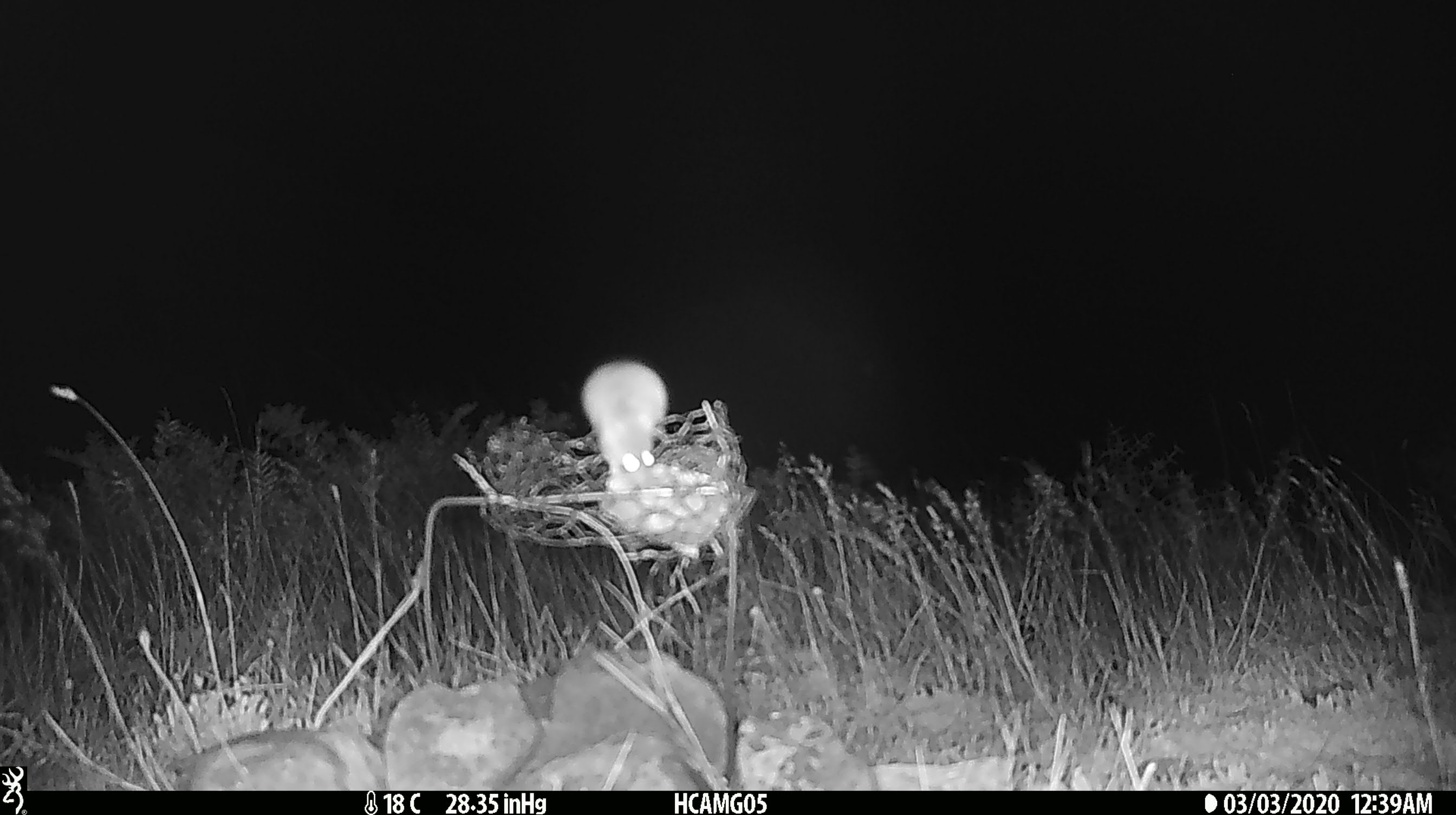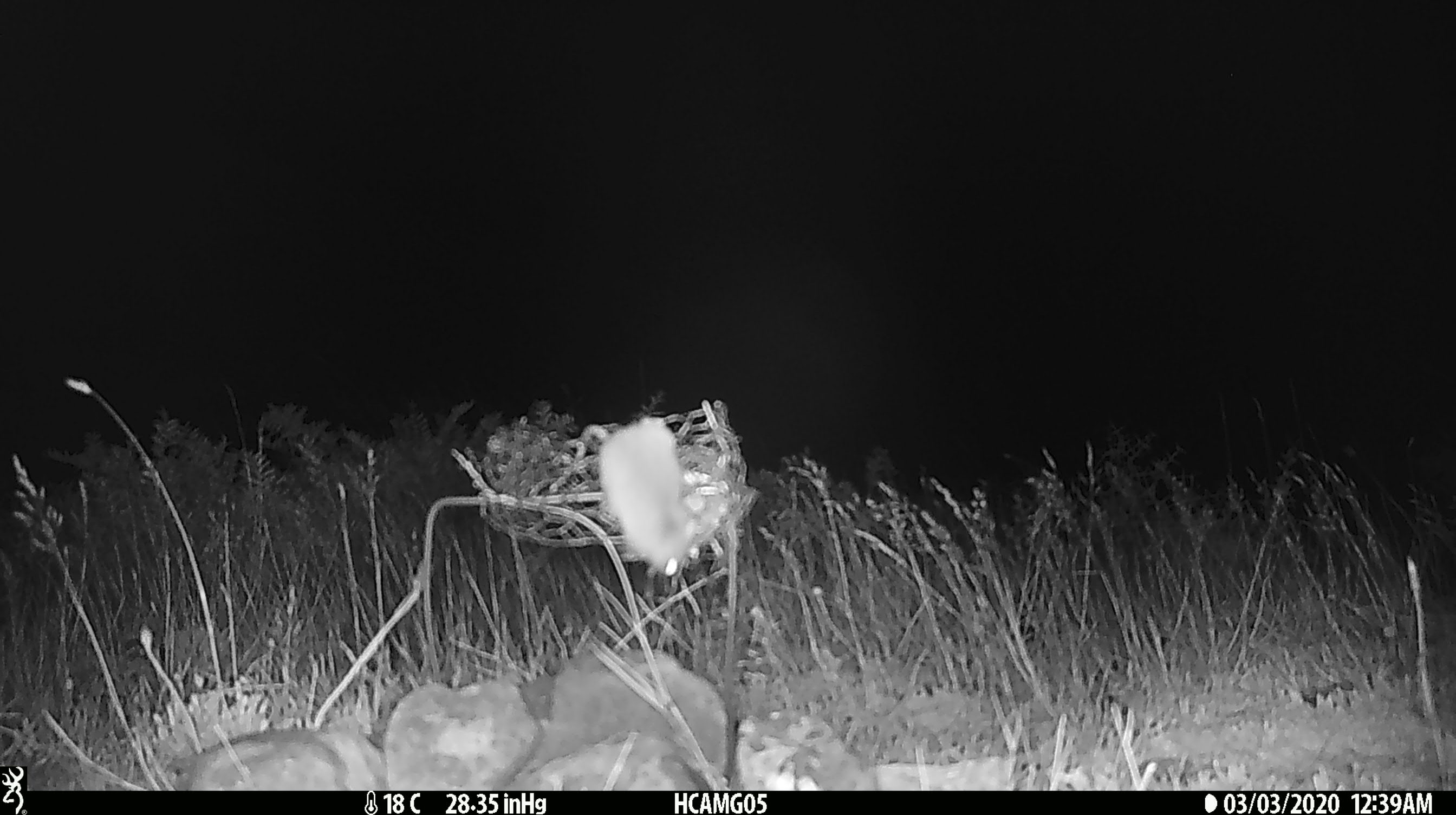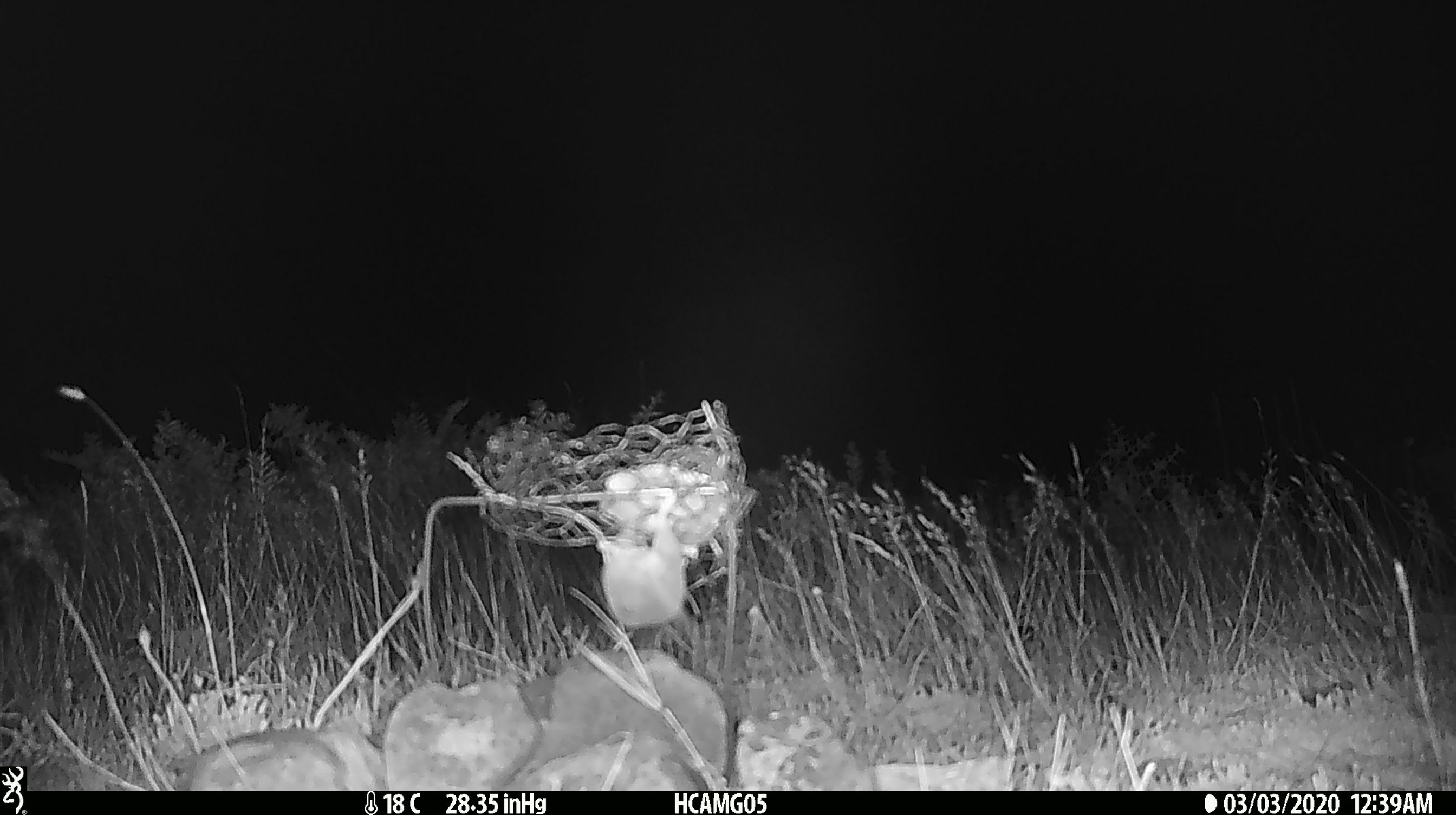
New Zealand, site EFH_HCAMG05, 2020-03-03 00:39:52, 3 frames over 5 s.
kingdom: Animalia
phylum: Chordata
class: Mammalia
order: Rodentia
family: Muridae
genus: Mus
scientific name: Mus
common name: mouse